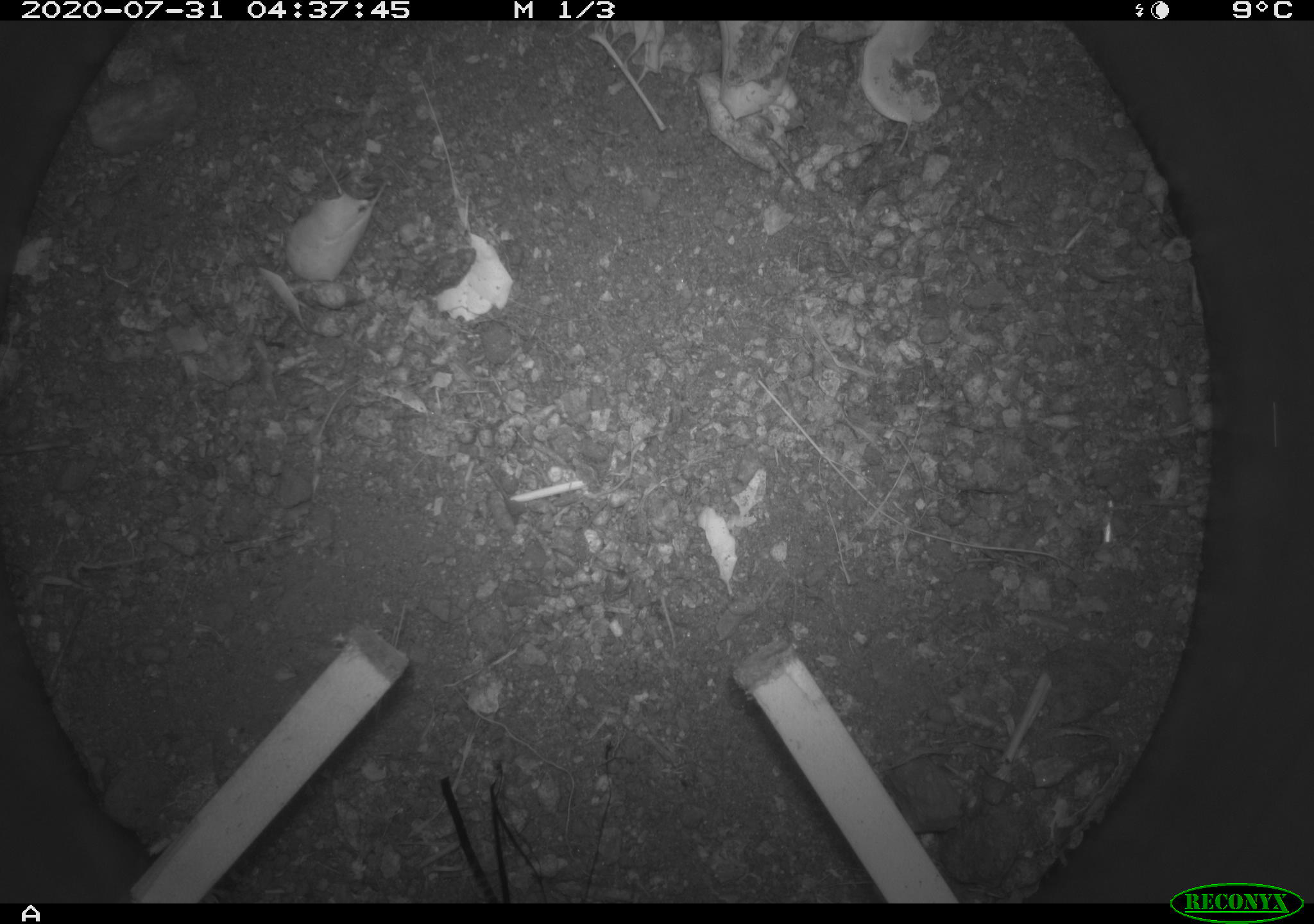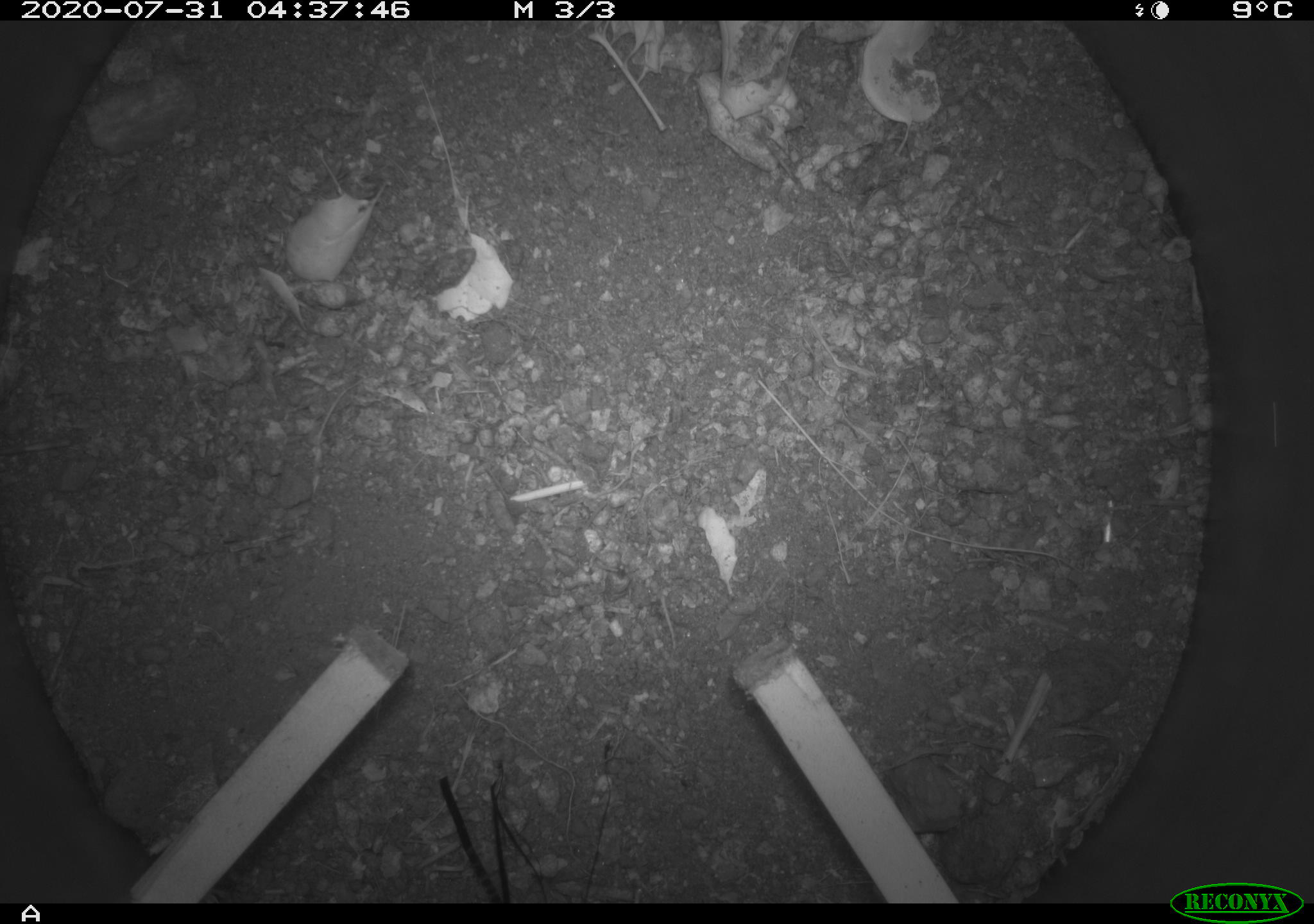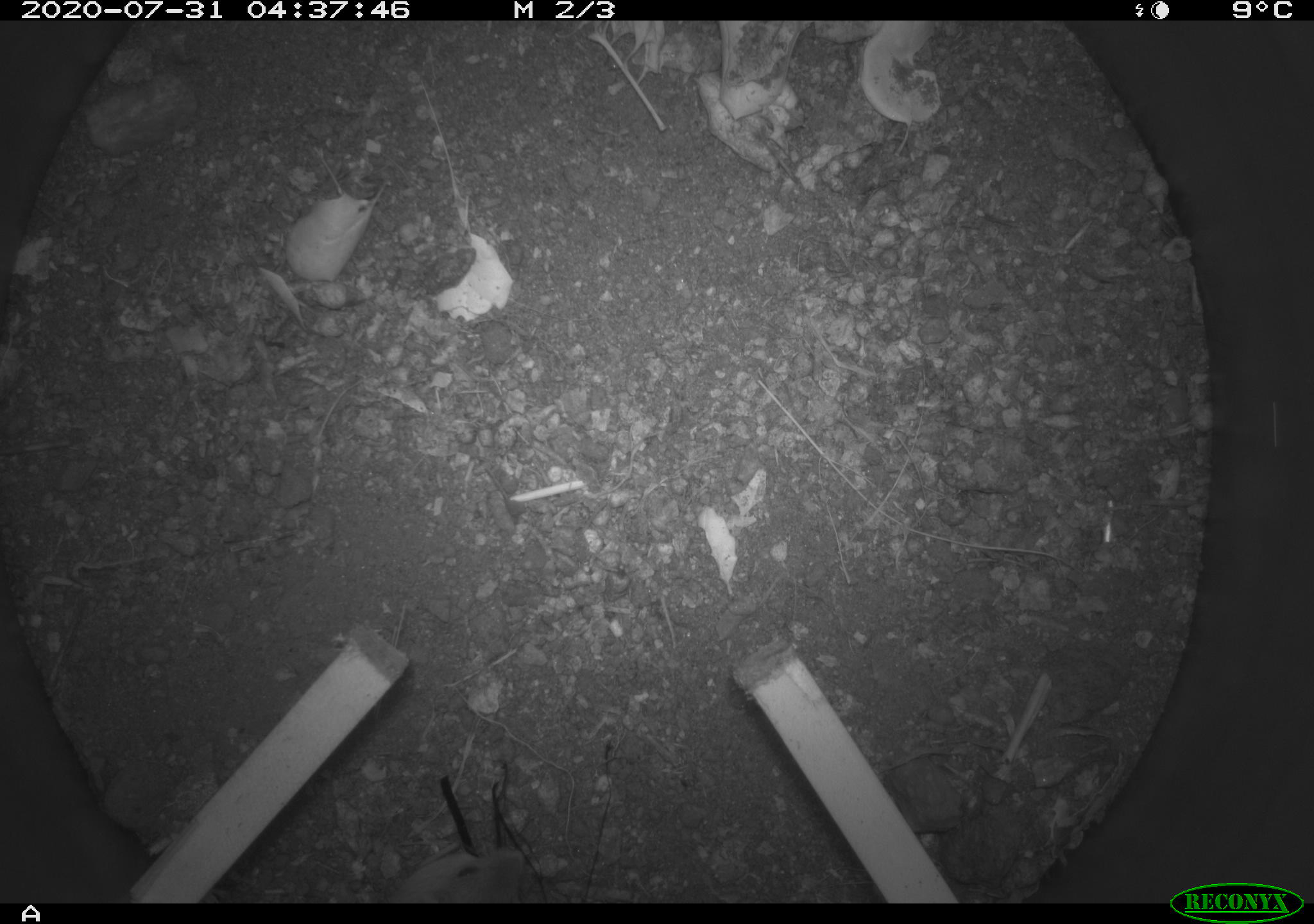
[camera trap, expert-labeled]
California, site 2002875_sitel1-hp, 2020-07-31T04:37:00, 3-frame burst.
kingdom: Animalia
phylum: Chordata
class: Mammalia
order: Rodentia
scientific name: Rodentia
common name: rodent